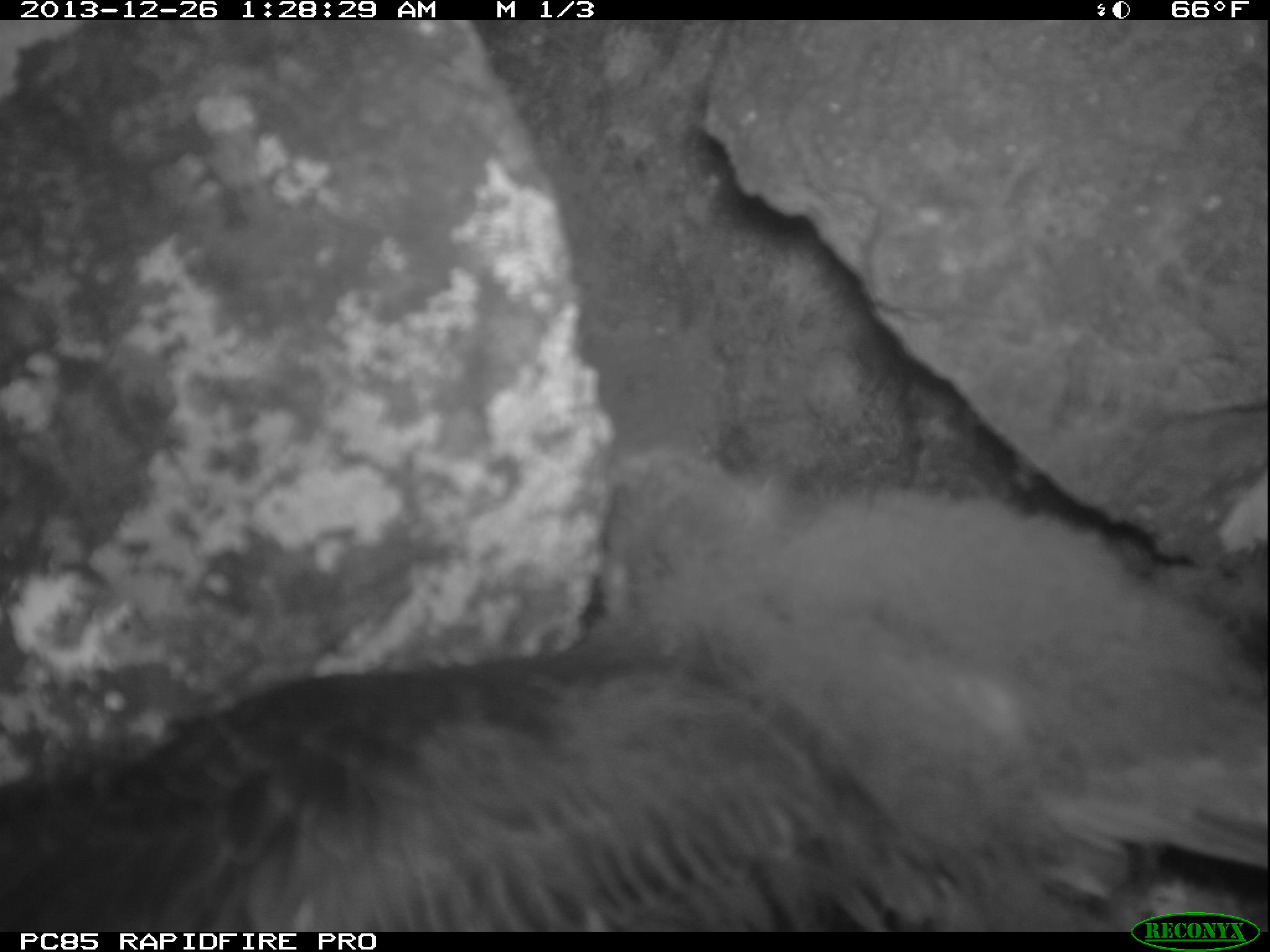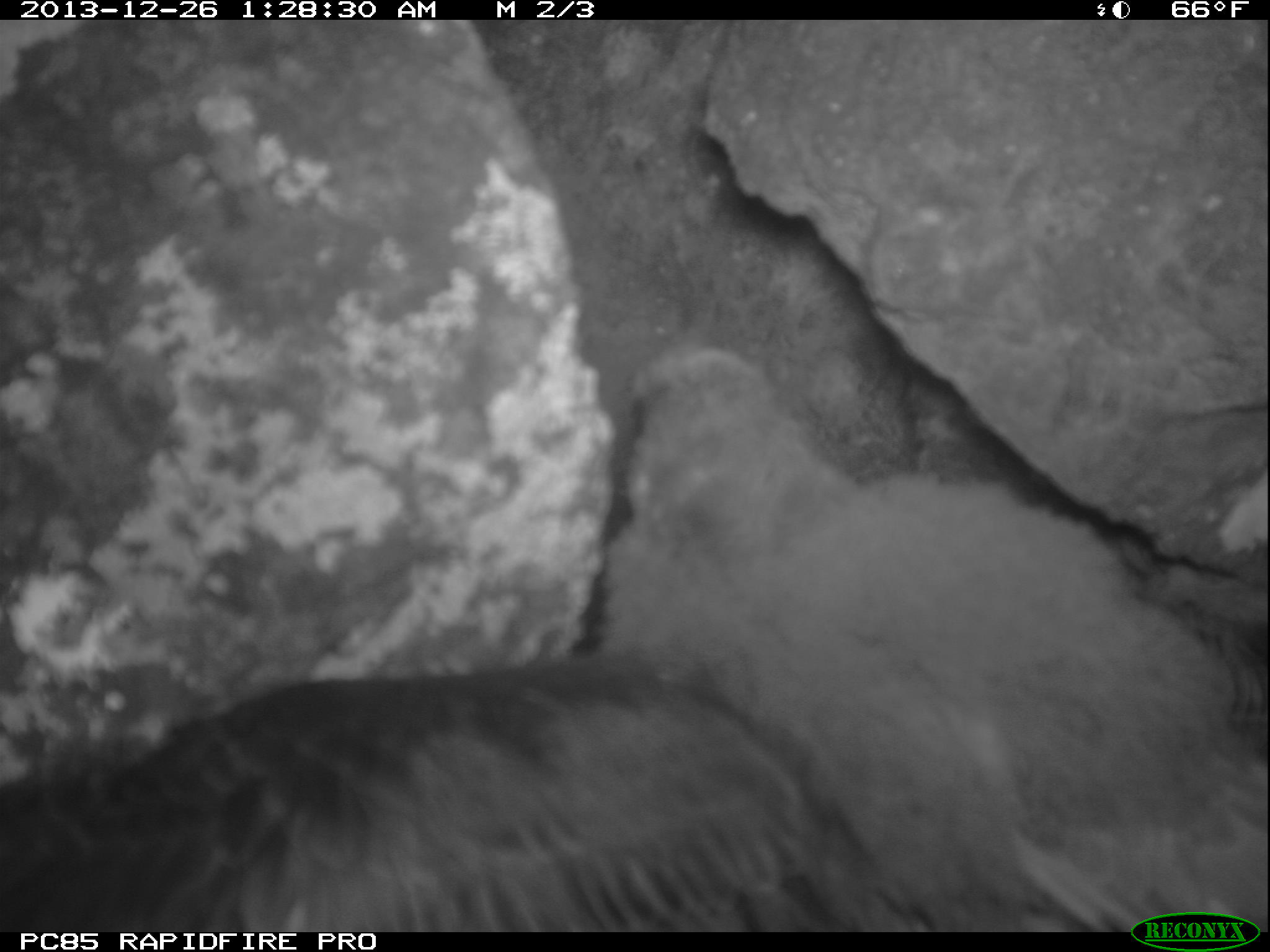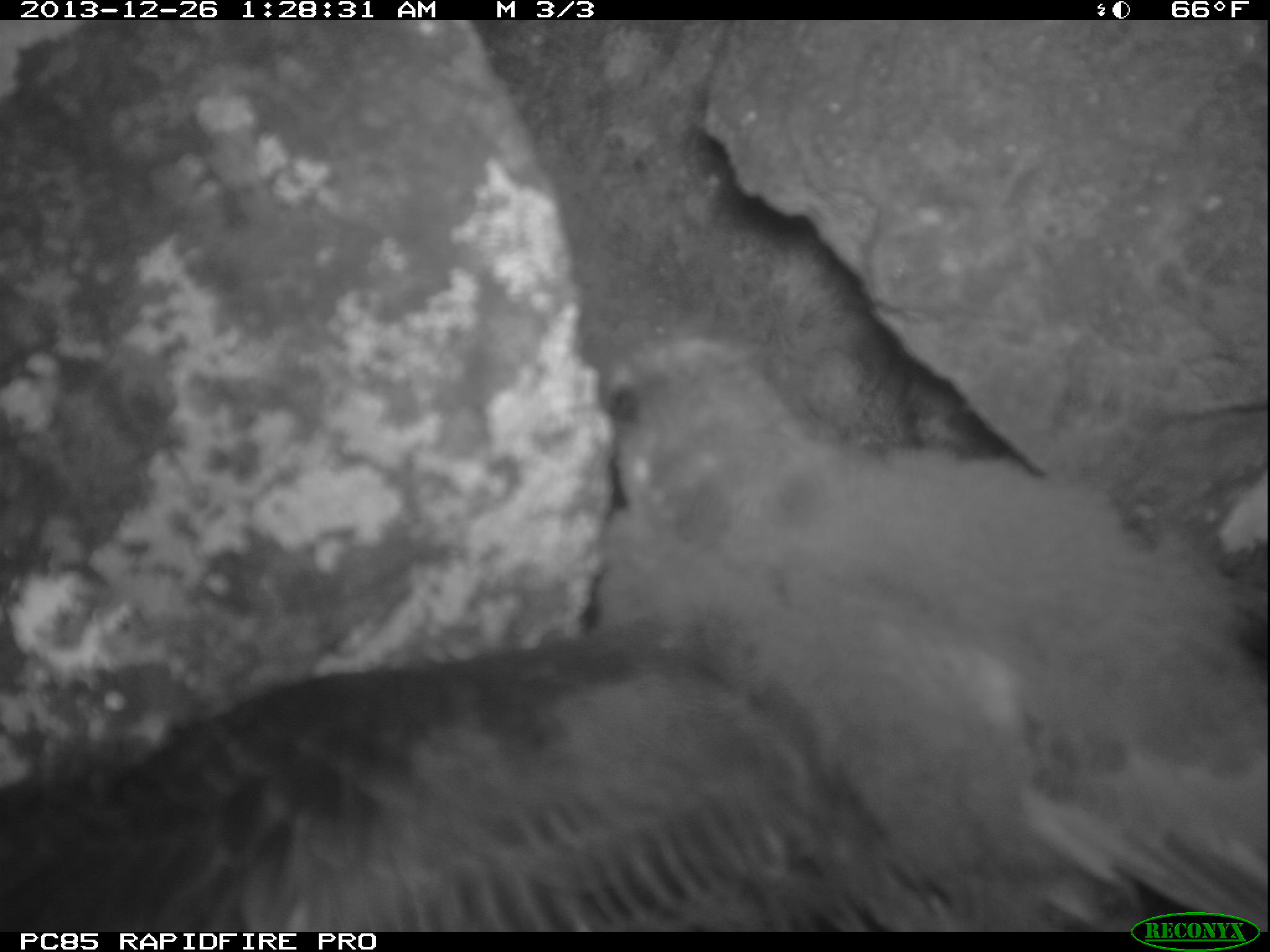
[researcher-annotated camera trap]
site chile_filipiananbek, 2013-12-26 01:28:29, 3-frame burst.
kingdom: Animalia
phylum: Chordata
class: Aves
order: Procellariiformes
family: Procellariidae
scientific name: Procellariidae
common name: petrel chick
Petrel chick (Procellariidae).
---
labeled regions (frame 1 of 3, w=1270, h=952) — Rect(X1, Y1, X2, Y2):
petrel chick: Rect(0, 433, 1270, 932)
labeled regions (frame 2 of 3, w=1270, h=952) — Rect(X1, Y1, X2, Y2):
petrel chick: Rect(11, 336, 1270, 949)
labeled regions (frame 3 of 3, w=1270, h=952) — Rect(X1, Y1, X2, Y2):
petrel chick: Rect(6, 319, 1270, 930)